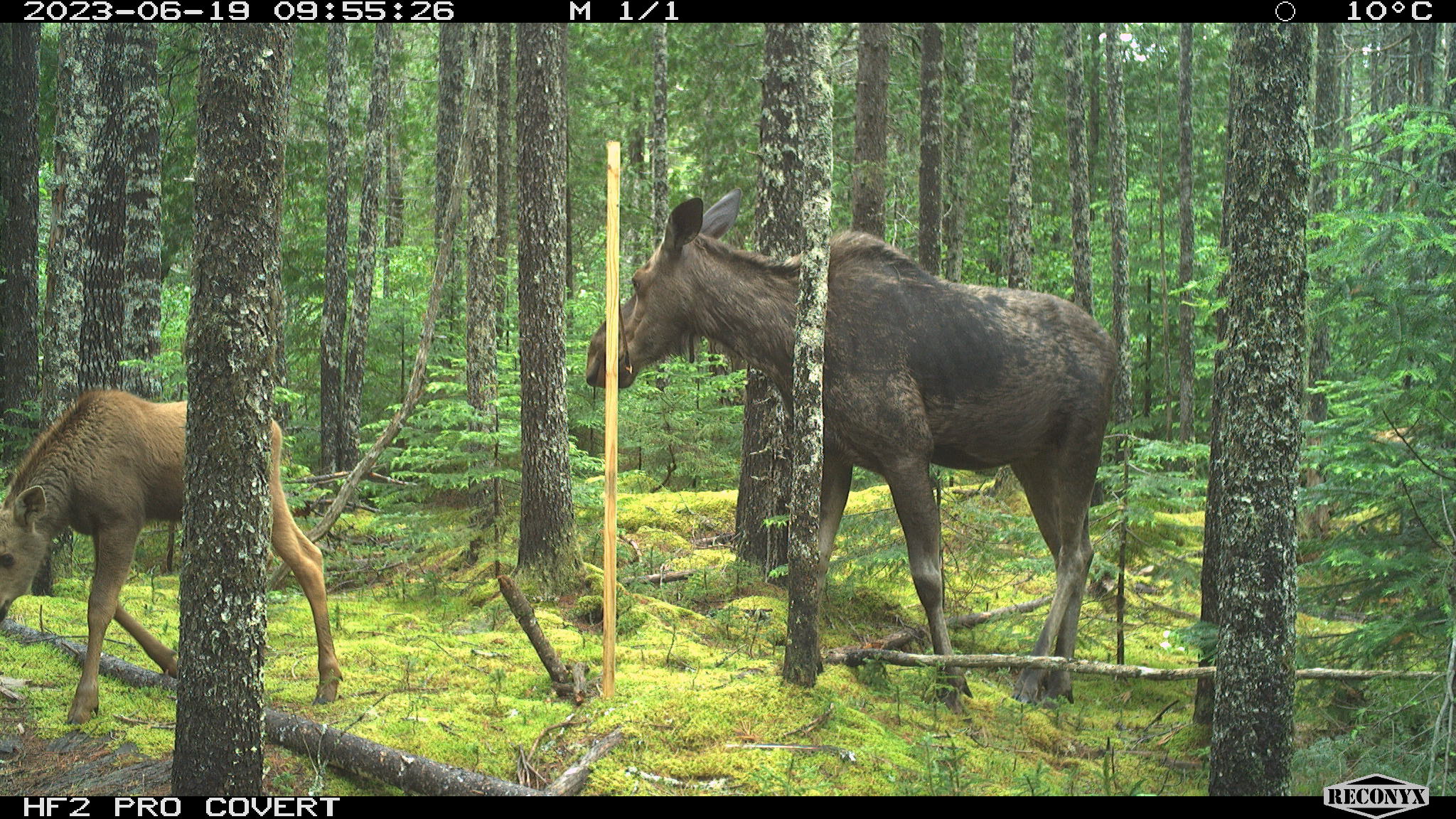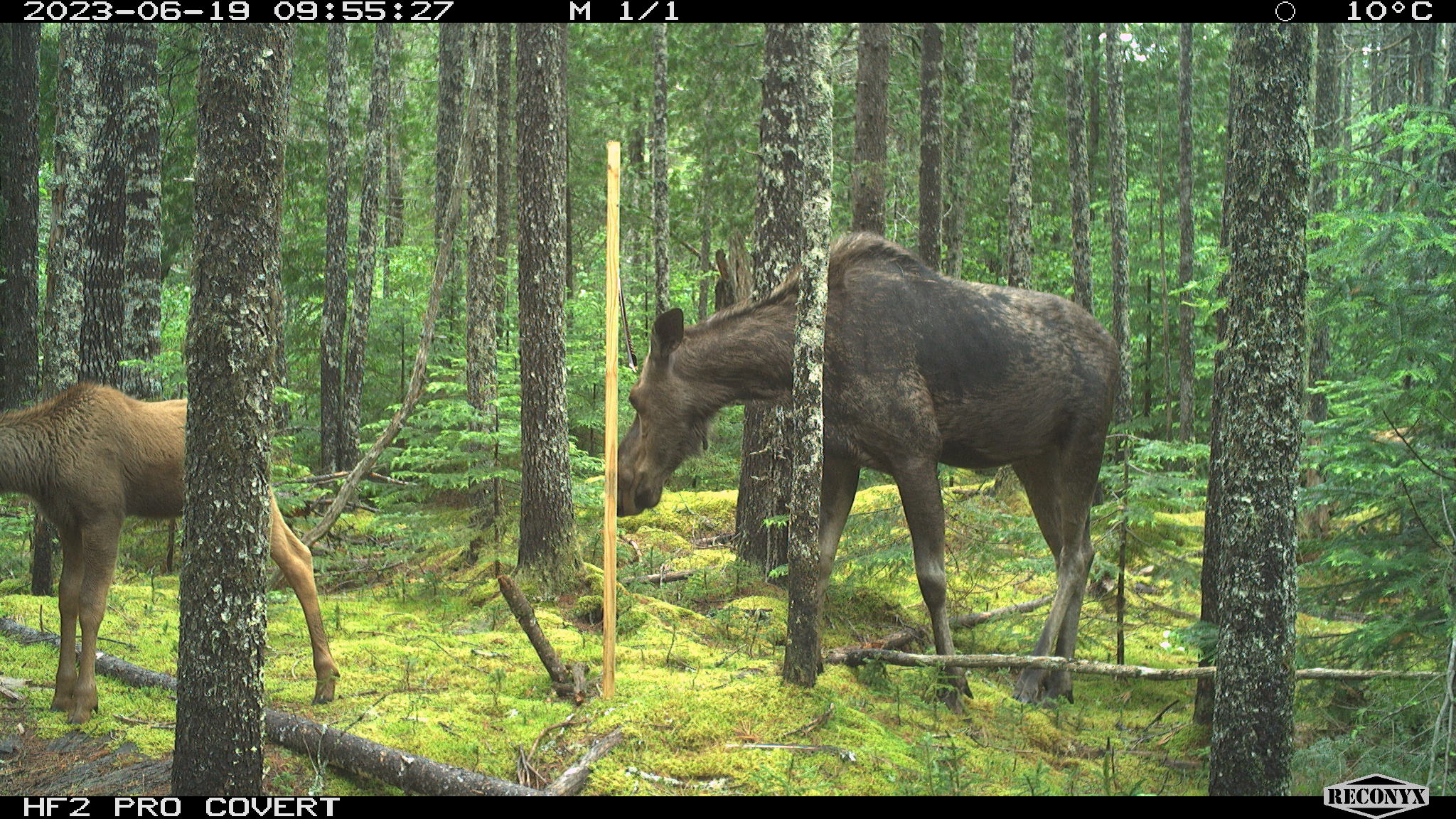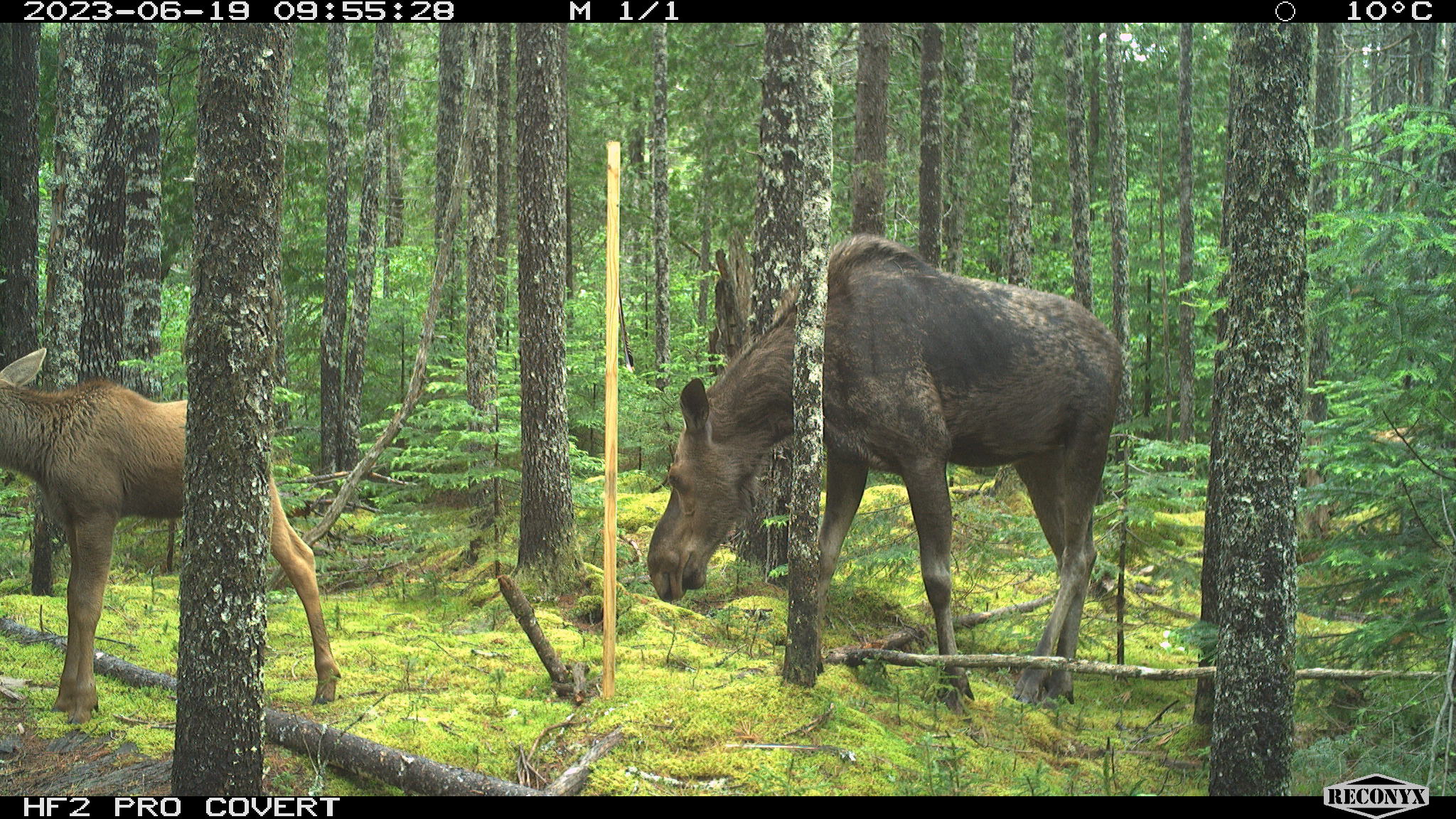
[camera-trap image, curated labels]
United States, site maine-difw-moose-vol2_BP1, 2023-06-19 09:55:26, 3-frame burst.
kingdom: Animalia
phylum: Chordata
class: Mammalia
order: Artiodactyla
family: Cervidae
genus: Alces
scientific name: Alces alces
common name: moose